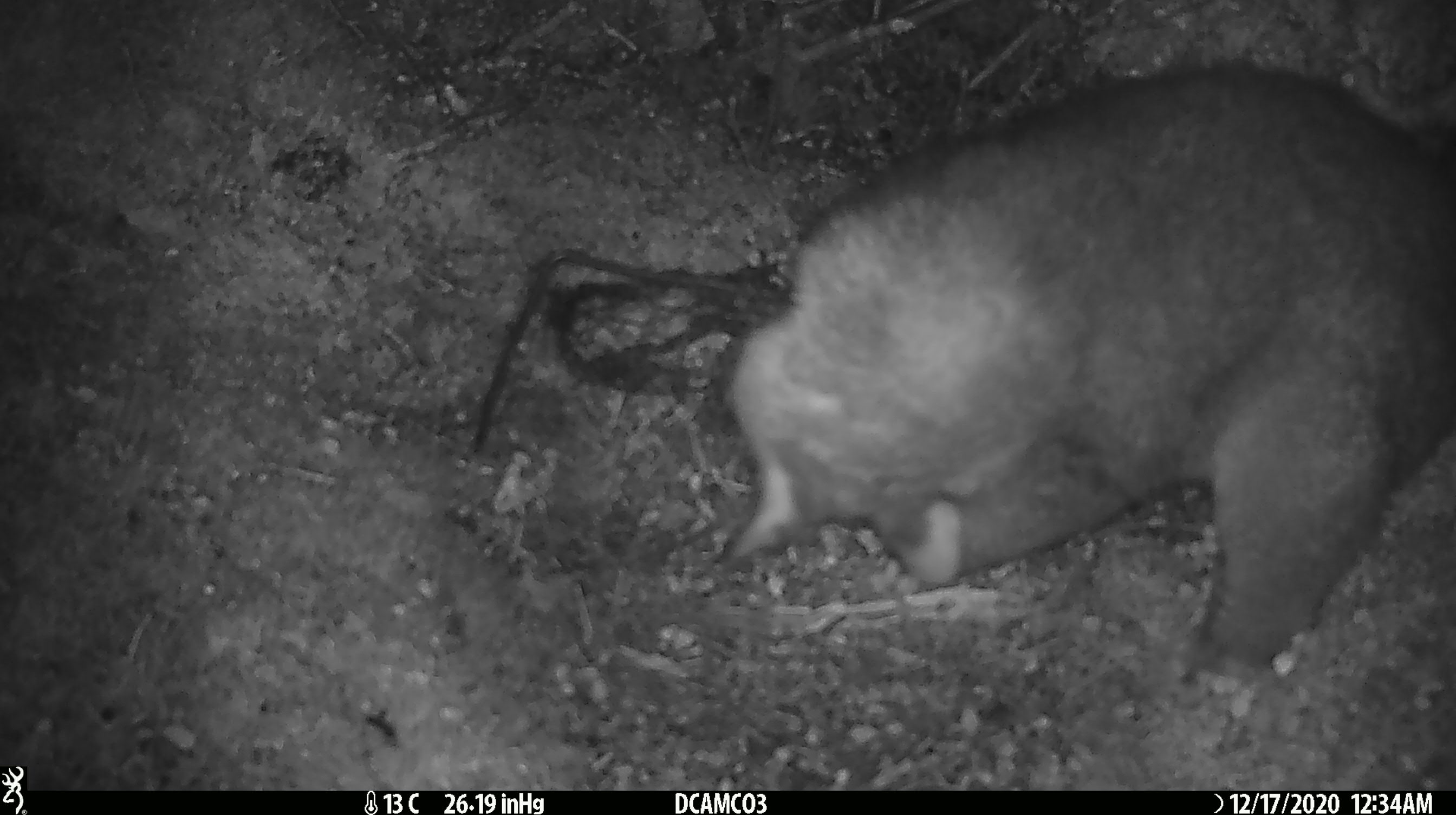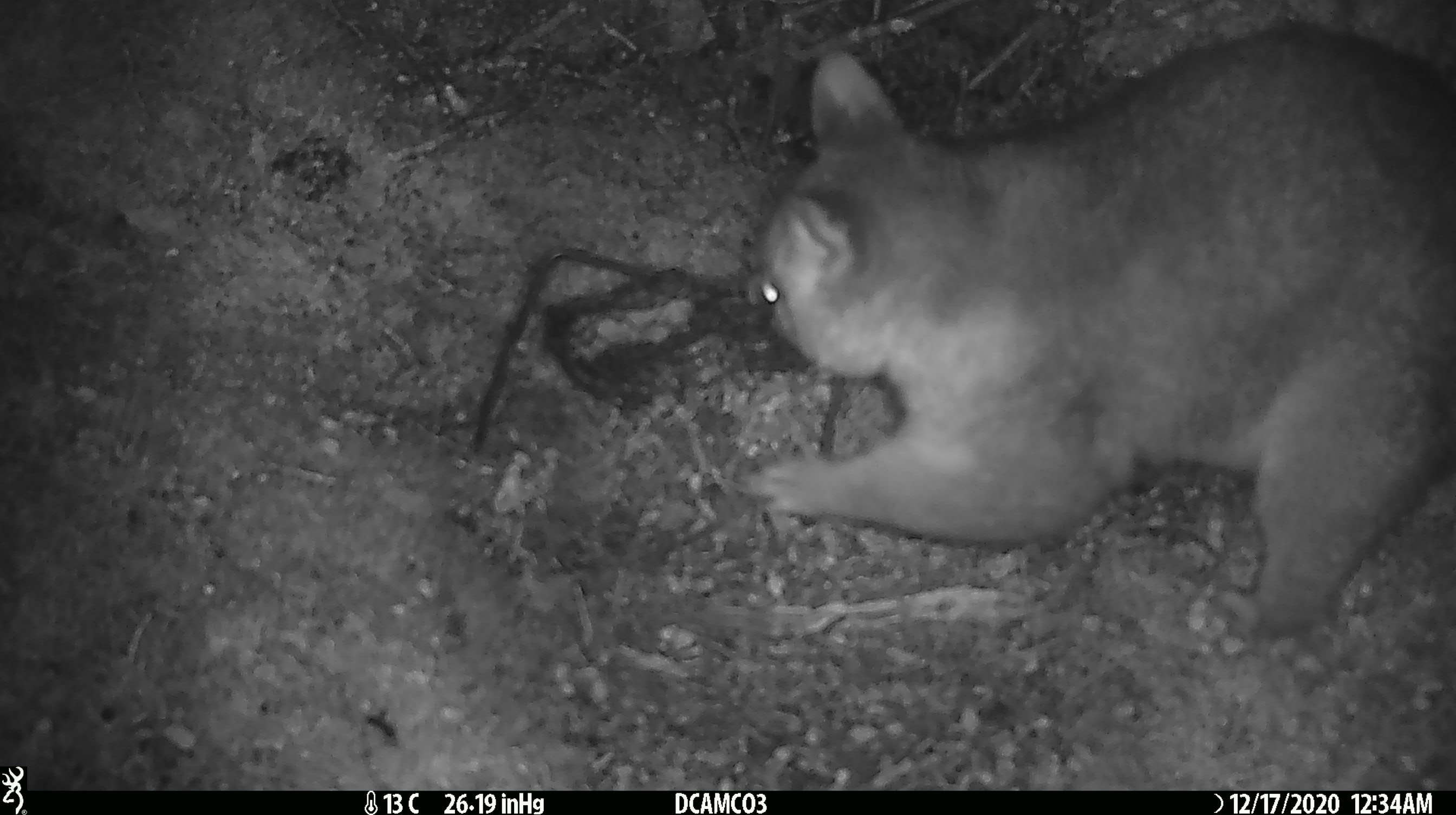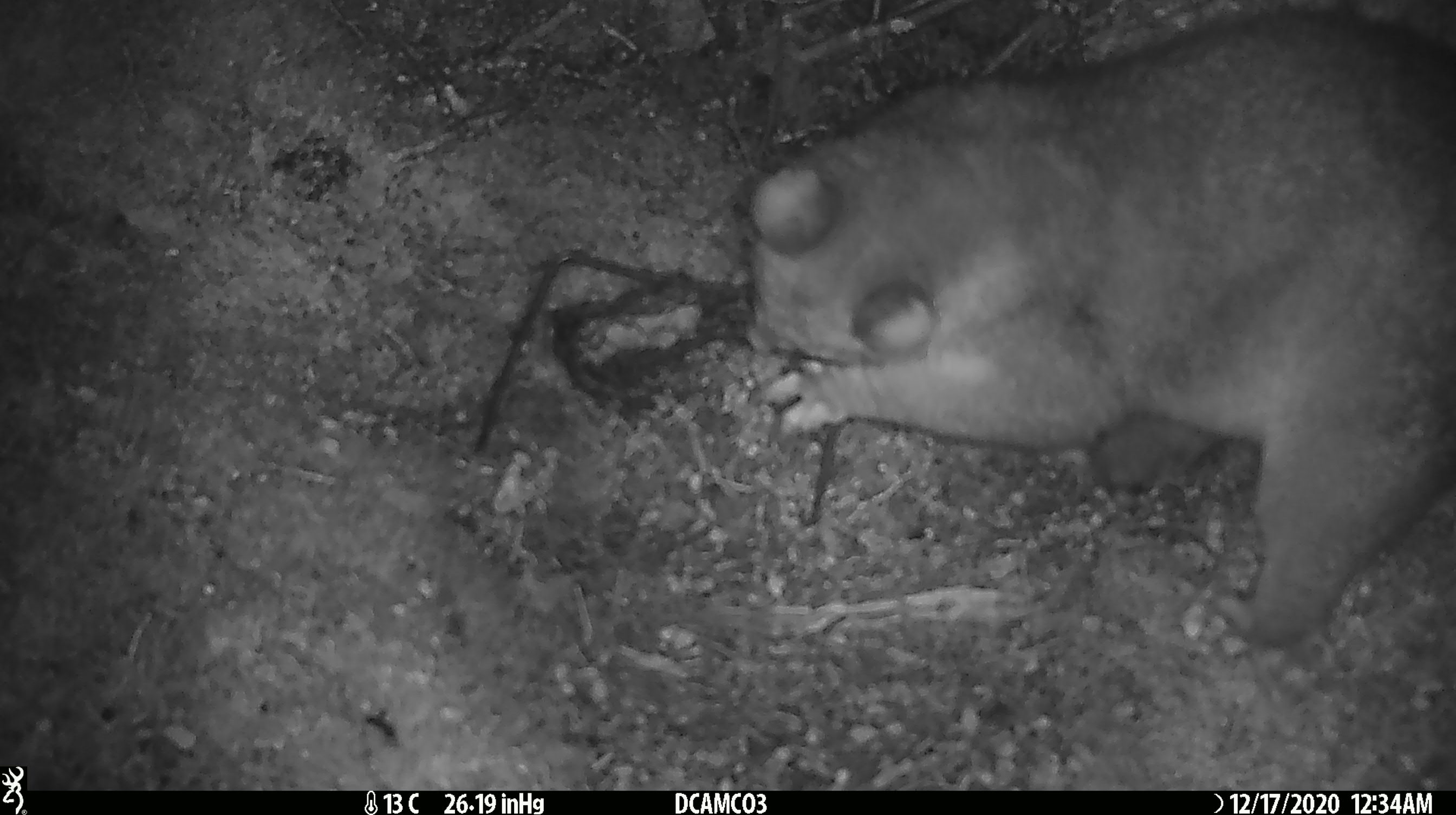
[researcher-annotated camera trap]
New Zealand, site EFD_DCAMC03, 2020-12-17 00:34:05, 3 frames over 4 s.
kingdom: Animalia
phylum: Chordata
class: Mammalia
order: Diprotodontia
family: Phalangeridae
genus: Trichosurus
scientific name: Trichosurus vulpecula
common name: common brushtail possum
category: possum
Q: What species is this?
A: Possum (common brushtail possum) (Trichosurus vulpecula).